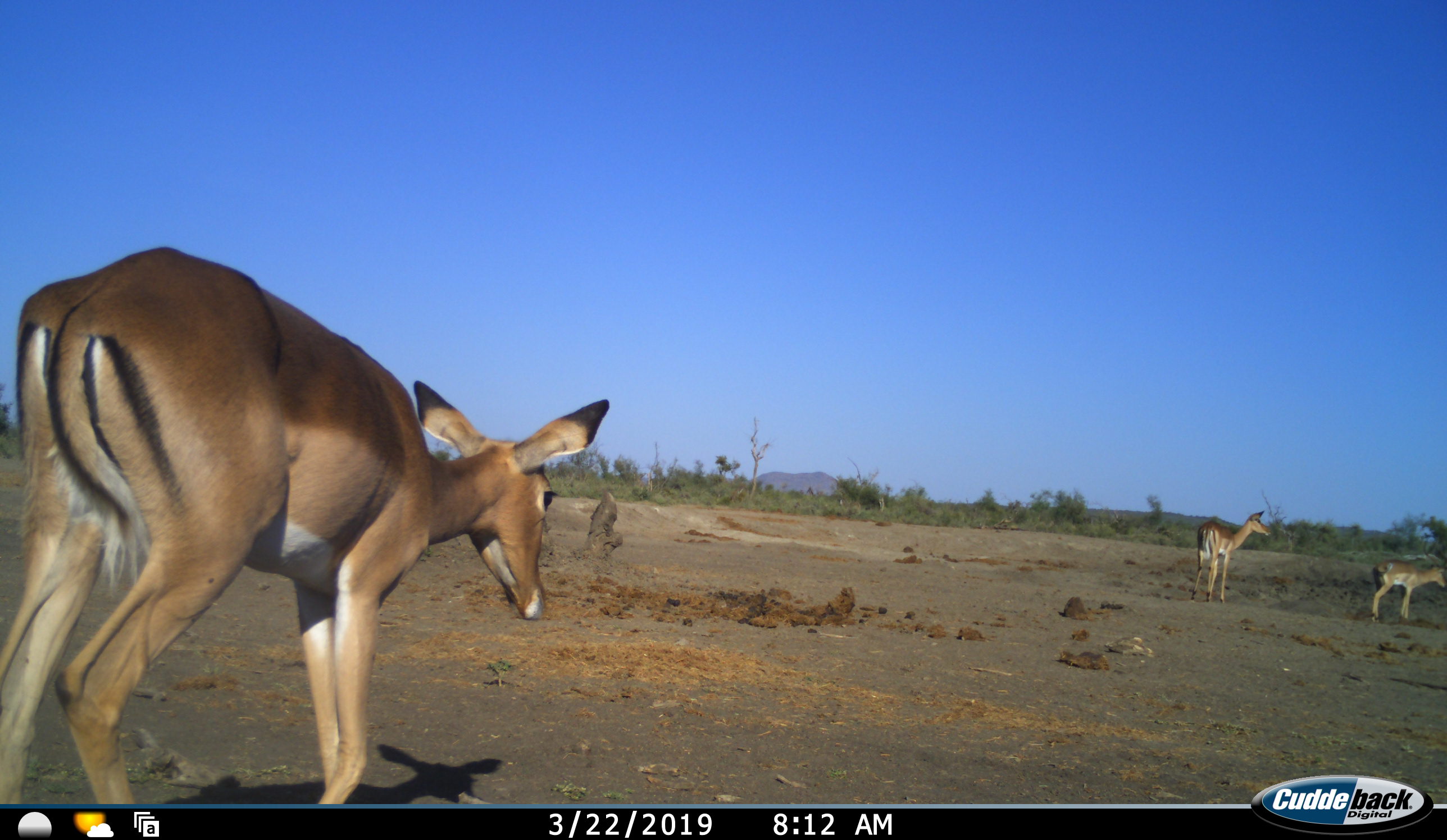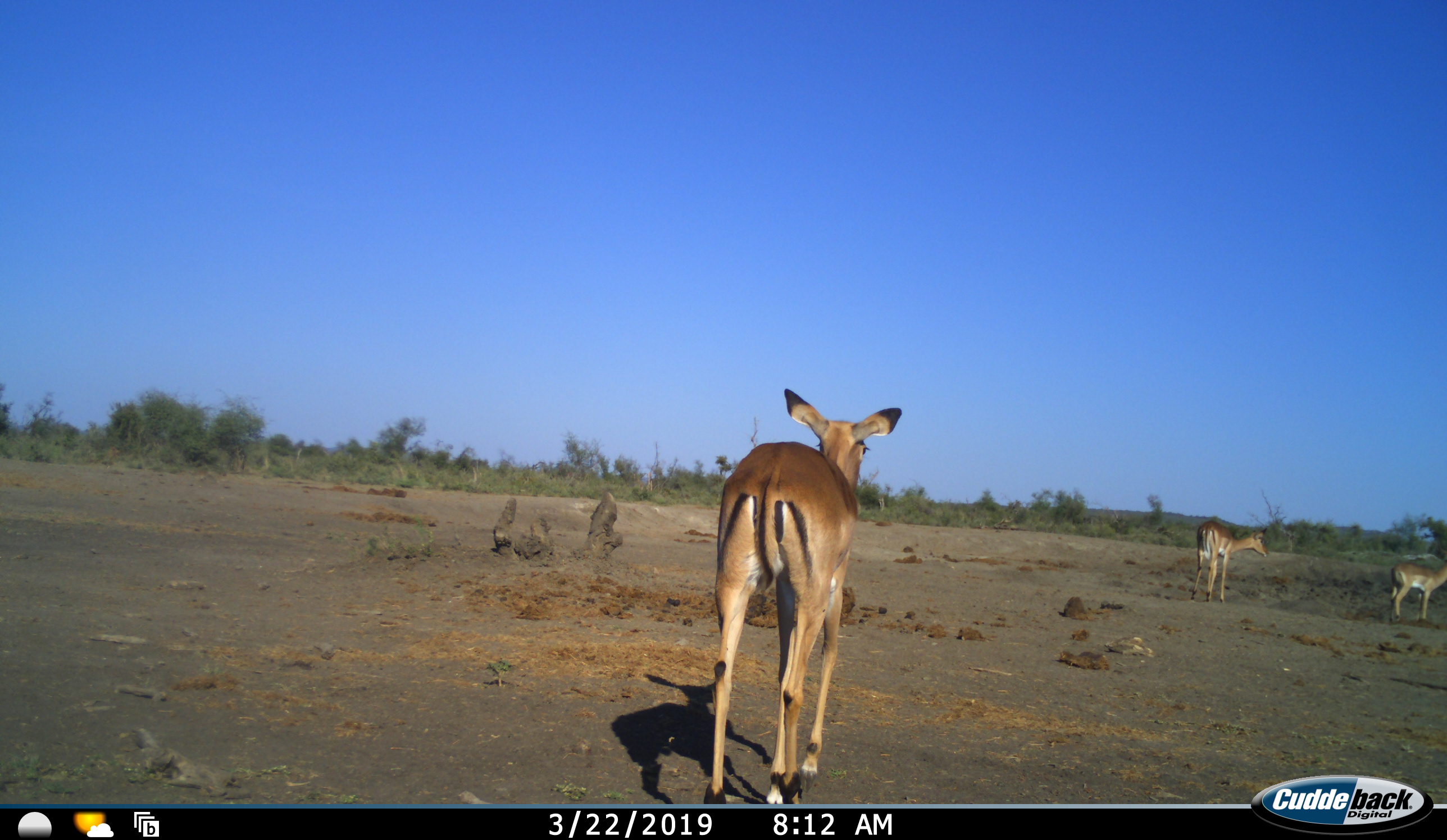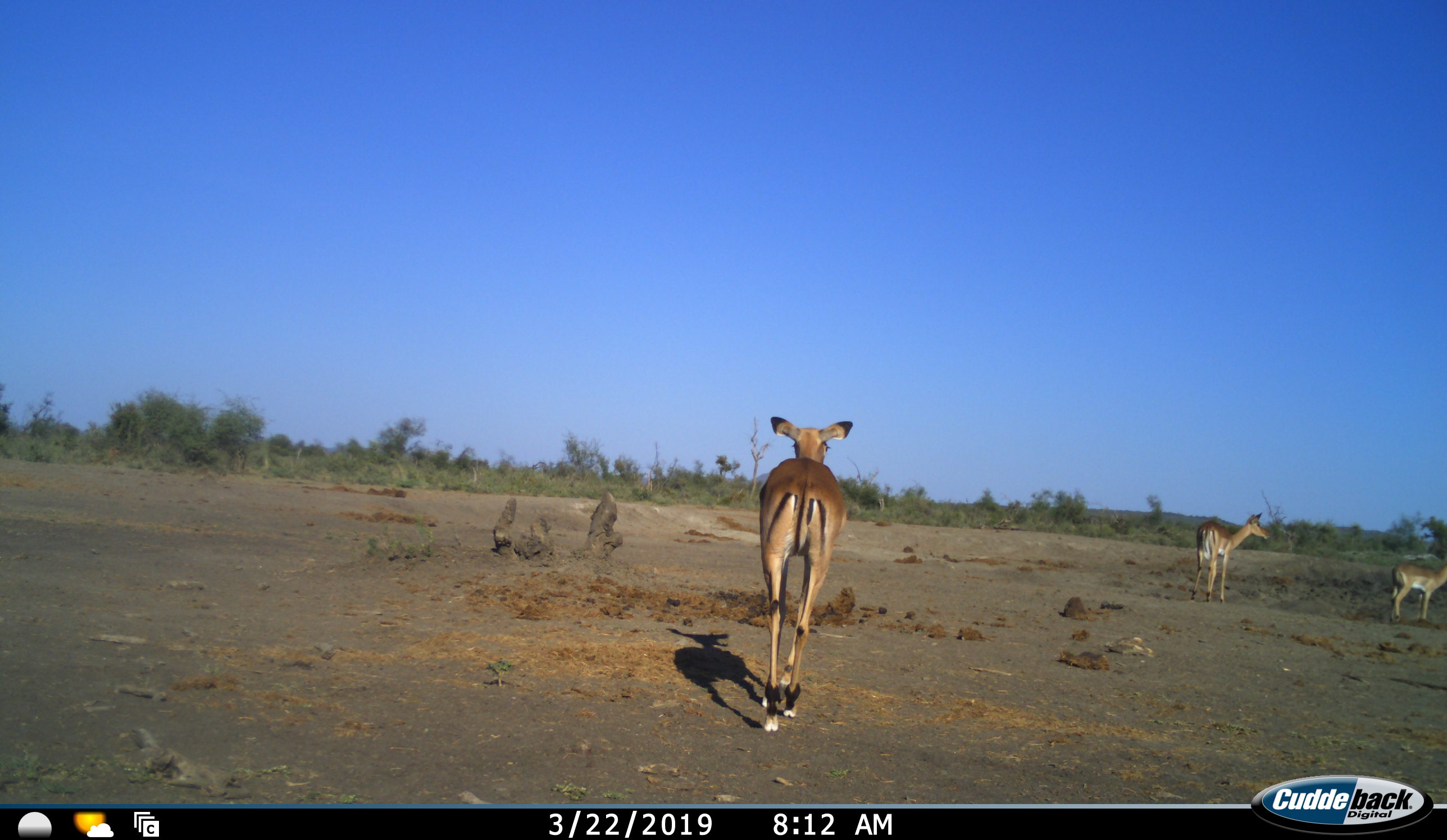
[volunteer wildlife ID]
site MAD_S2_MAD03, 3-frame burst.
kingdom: Animalia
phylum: Chordata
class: Mammalia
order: Artiodactyla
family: Bovidae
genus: Aepyceros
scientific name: Aepyceros melampus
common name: impala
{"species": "impala (Aepyceros melampus)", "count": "3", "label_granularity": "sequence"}